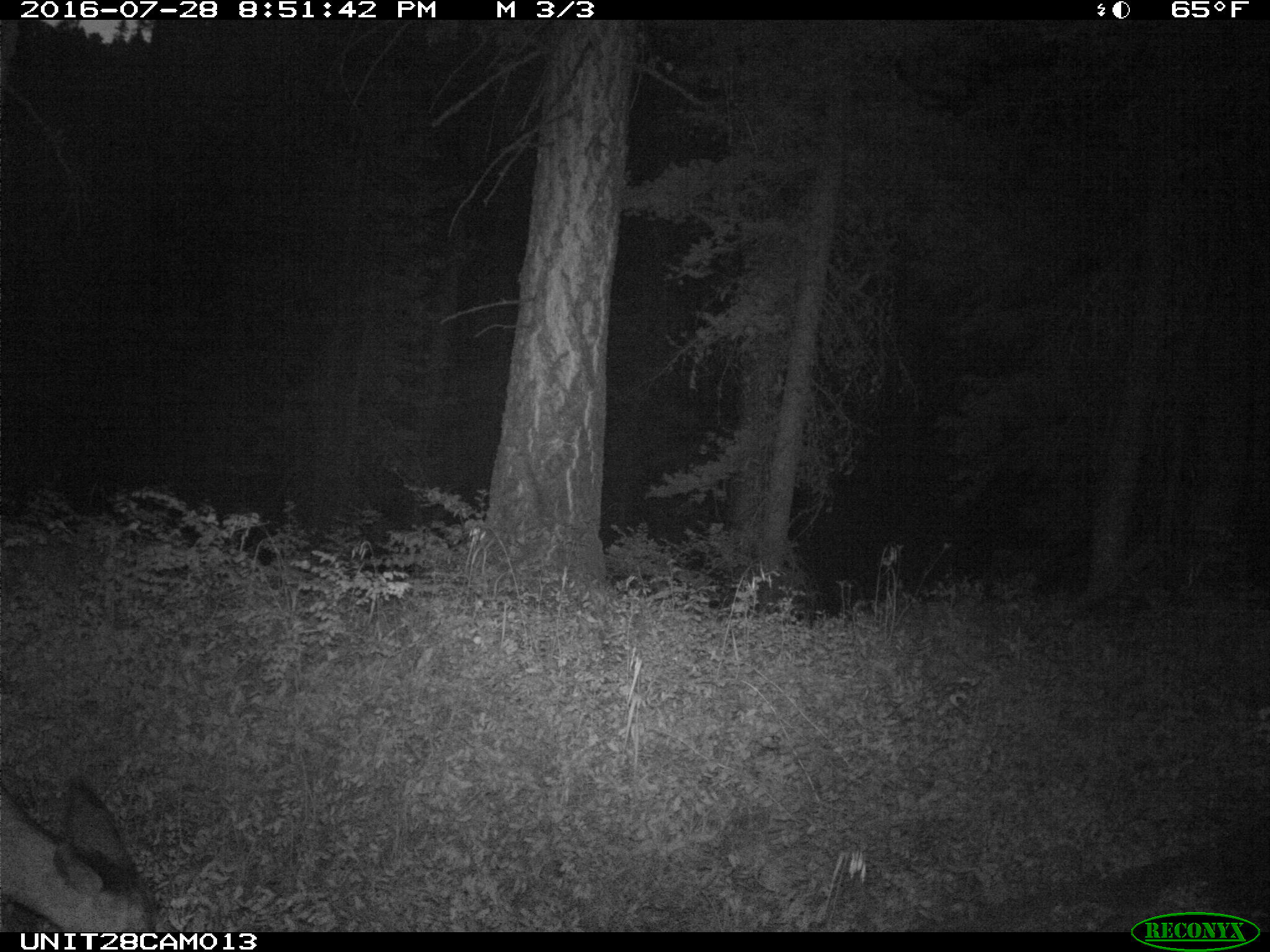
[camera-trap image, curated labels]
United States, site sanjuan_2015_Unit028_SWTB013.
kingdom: Animalia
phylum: Chordata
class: Mammalia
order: Artiodactyla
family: Cervidae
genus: Odocoileus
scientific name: Odocoileus hemionus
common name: mule deer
Odocoileus hemionus (mule deer).